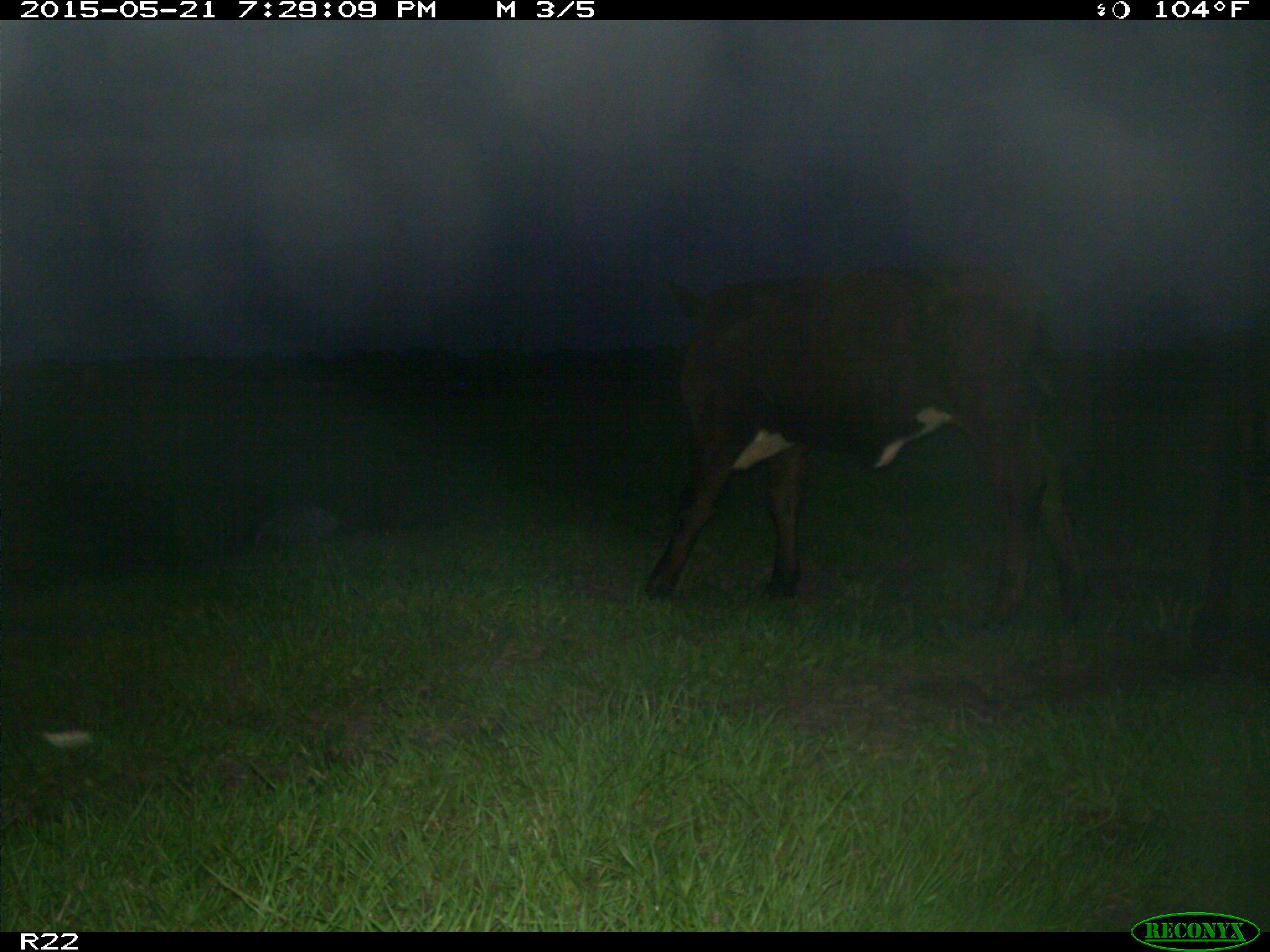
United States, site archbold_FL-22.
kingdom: Animalia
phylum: Chordata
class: Mammalia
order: Artiodactyla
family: Bovidae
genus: Bos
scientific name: Bos taurus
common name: domestic cow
Bos taurus (domestic cow).